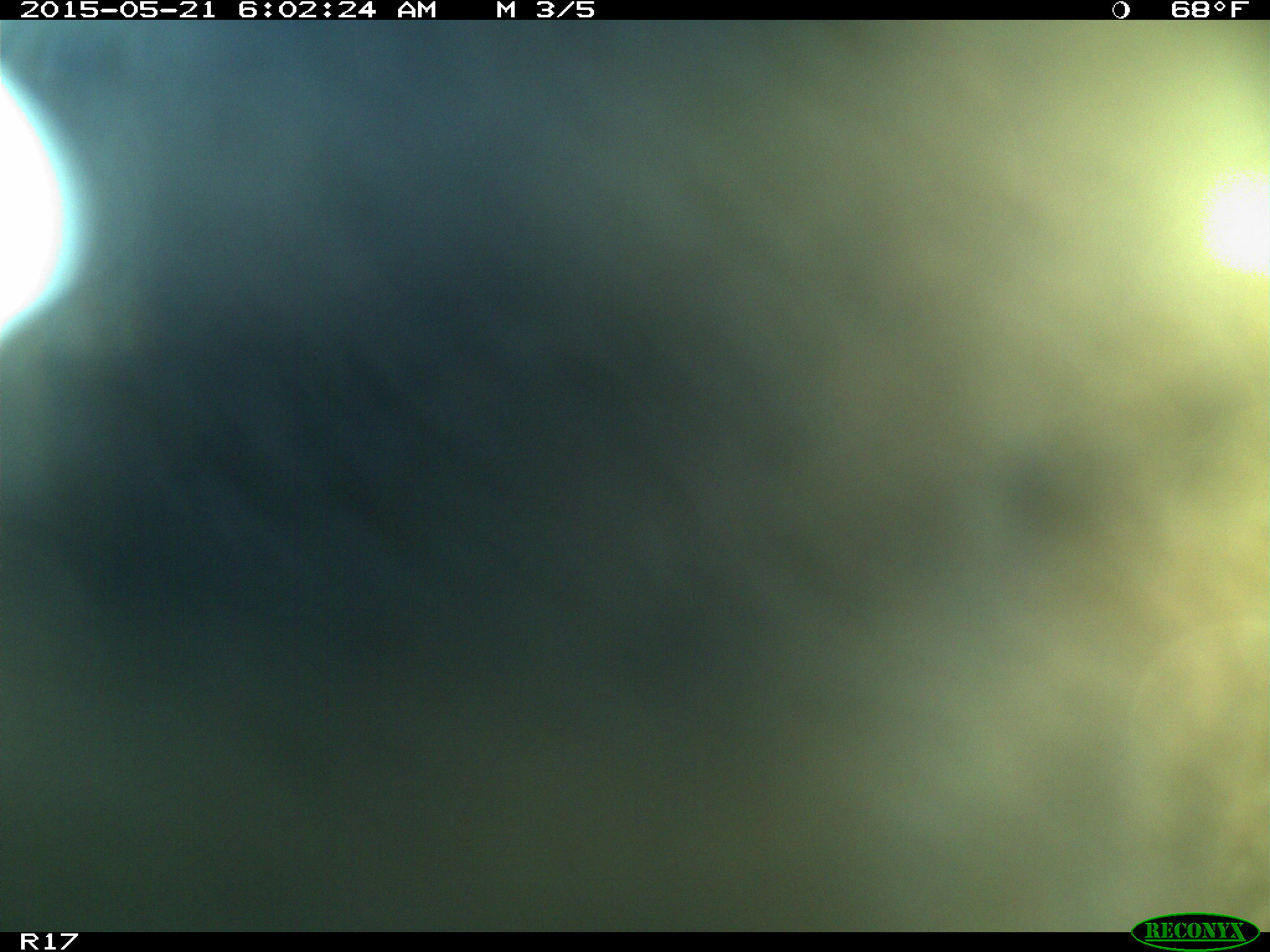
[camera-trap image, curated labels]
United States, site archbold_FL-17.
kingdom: Animalia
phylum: Chordata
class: Mammalia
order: Artiodactyla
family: Bovidae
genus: Bos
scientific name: Bos taurus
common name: domestic cow